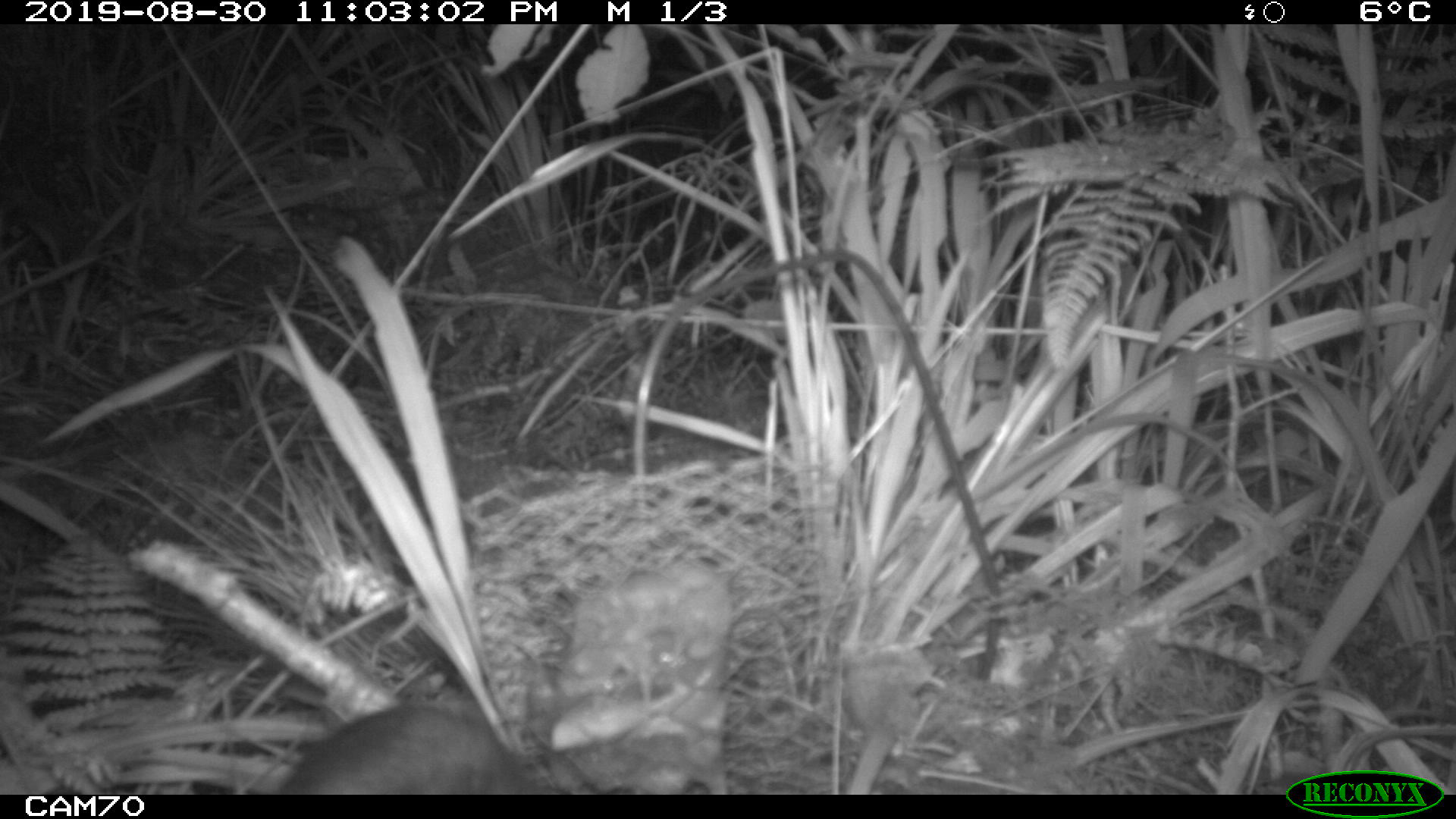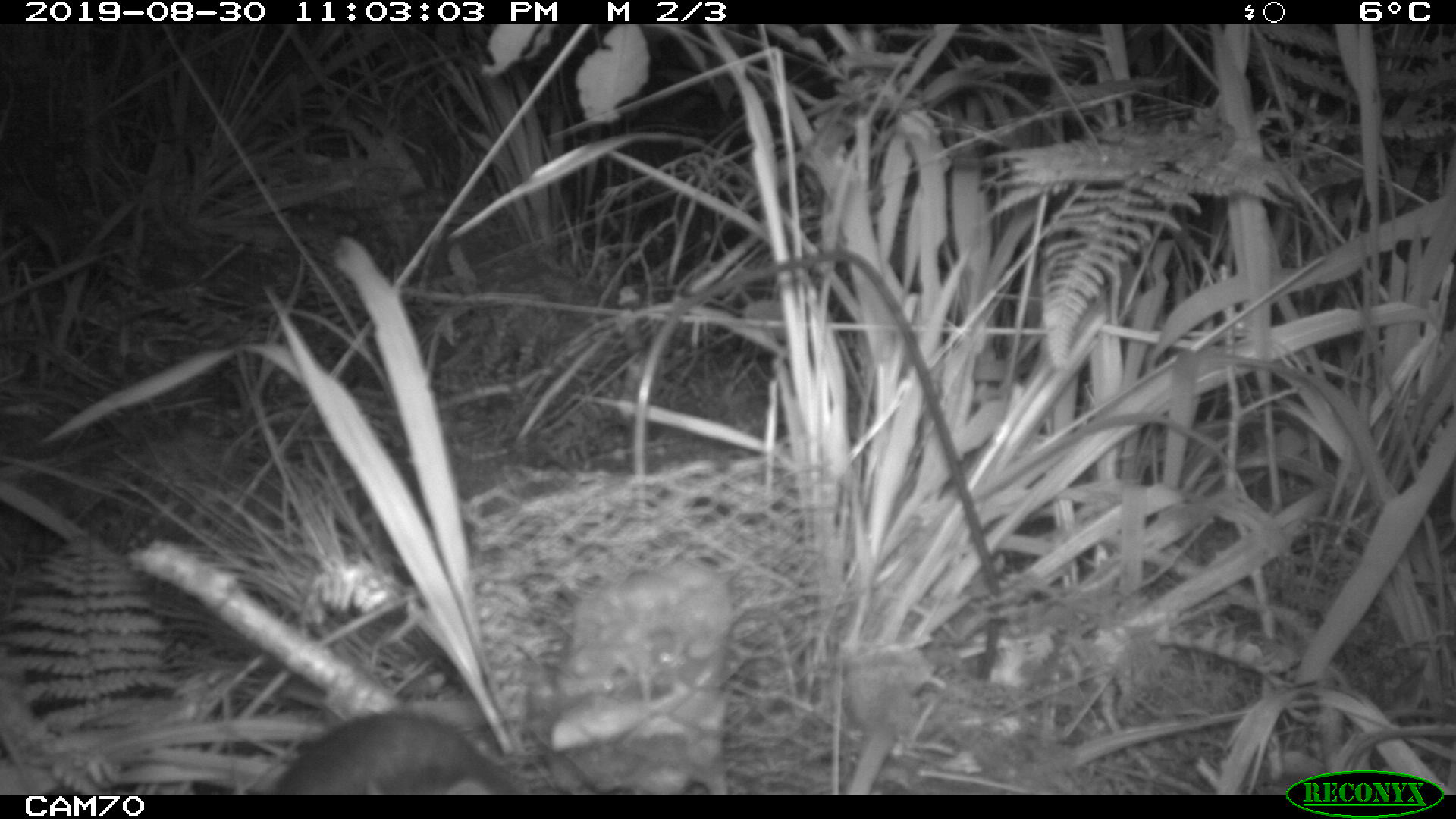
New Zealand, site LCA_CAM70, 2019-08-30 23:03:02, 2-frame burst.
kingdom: Animalia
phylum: Chordata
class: Mammalia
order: Rodentia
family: Muridae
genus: Rattus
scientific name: Rattus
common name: rat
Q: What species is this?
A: Rat (Rattus).